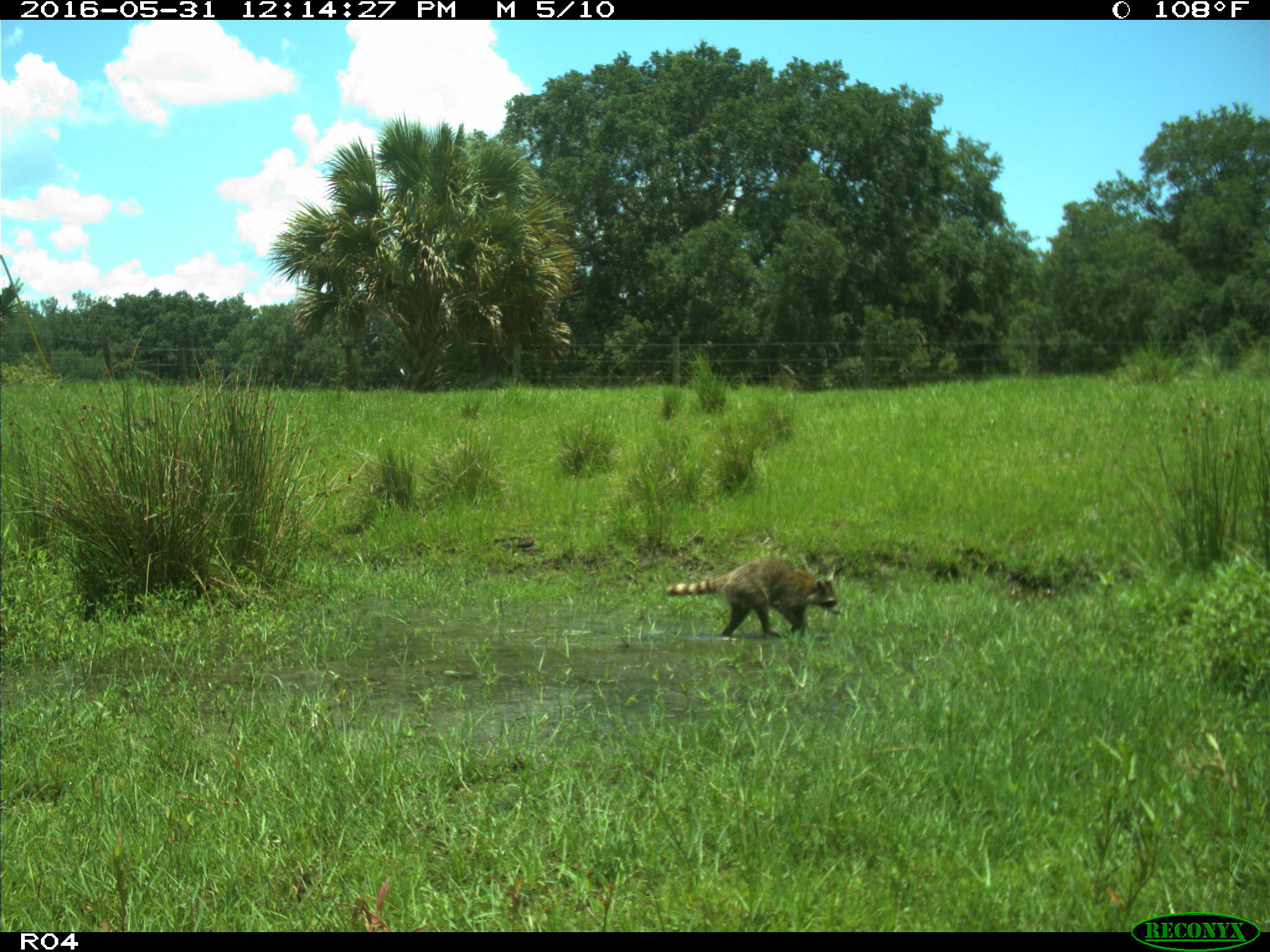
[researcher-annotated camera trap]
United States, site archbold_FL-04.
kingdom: Animalia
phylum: Chordata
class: Mammalia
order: Carnivora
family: Procyonidae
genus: Procyon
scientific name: Procyon lotor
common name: common raccoon